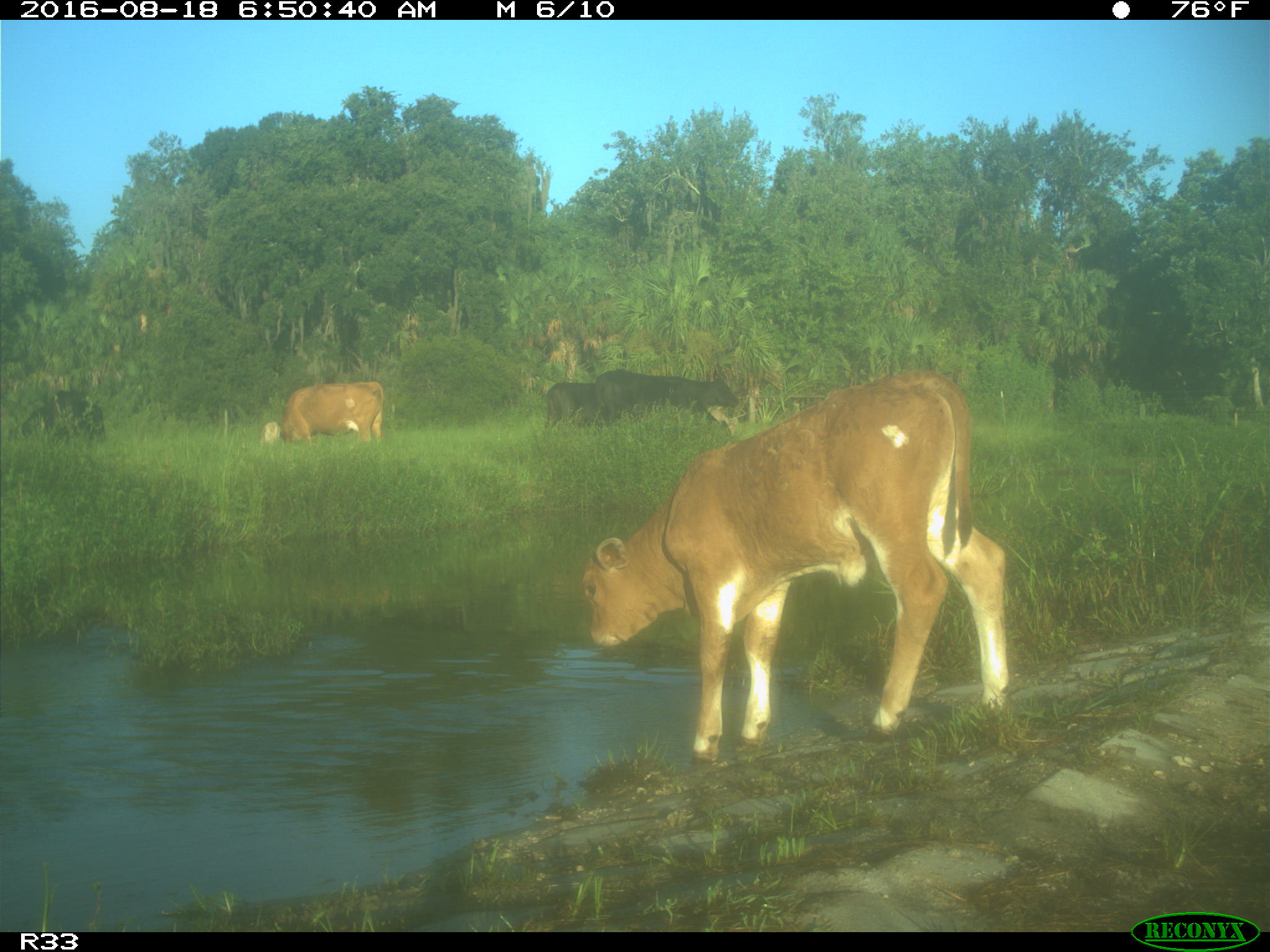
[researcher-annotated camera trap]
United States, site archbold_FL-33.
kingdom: Animalia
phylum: Chordata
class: Mammalia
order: Artiodactyla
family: Bovidae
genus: Bos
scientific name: Bos taurus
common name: domestic cow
Bos taurus (domestic cow).